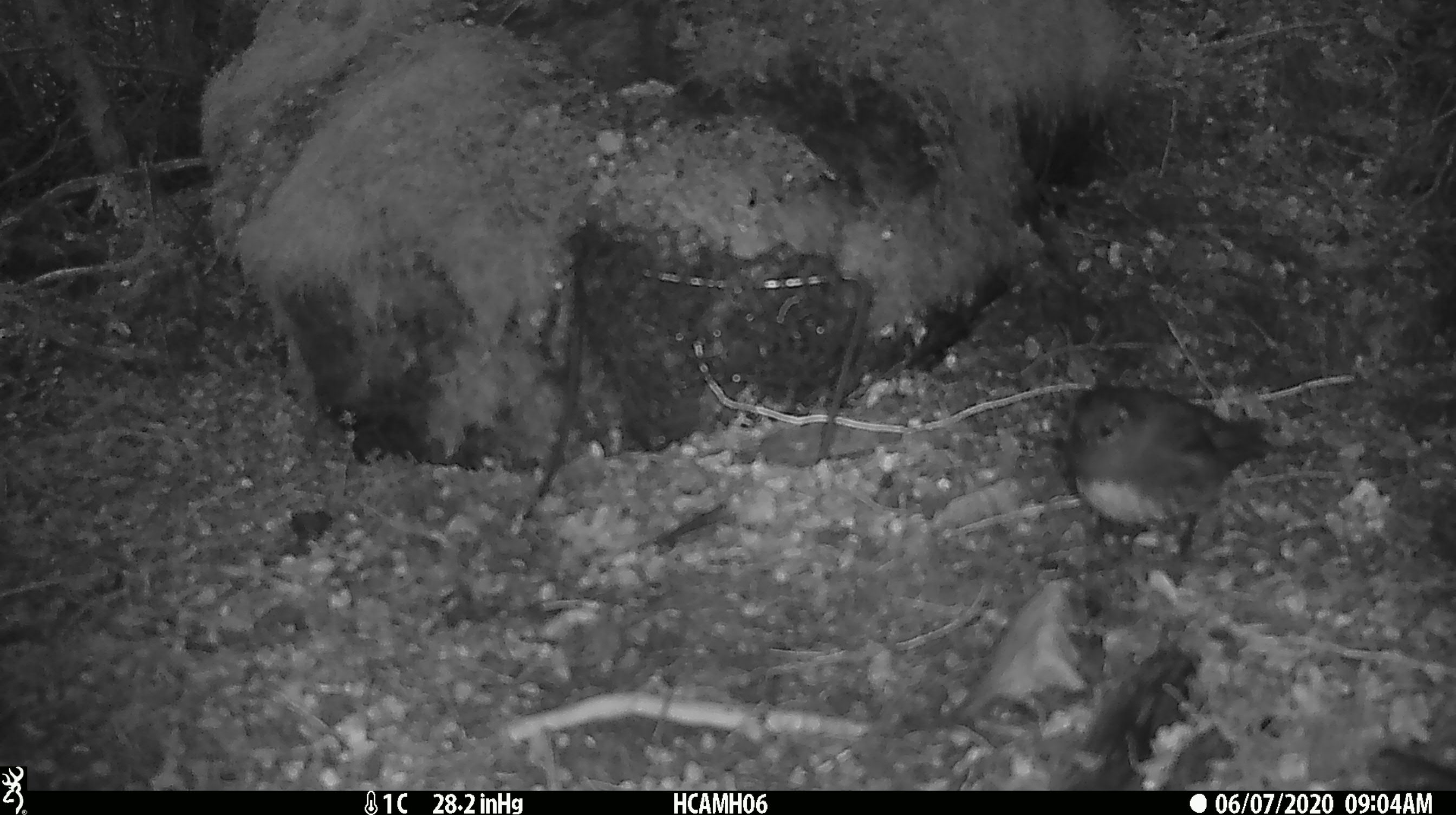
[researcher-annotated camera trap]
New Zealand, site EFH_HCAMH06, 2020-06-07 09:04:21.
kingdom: Animalia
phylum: Chordata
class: Aves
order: Passeriformes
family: Petroicidae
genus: Petroica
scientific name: Petroica australis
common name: new zealand robin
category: robin